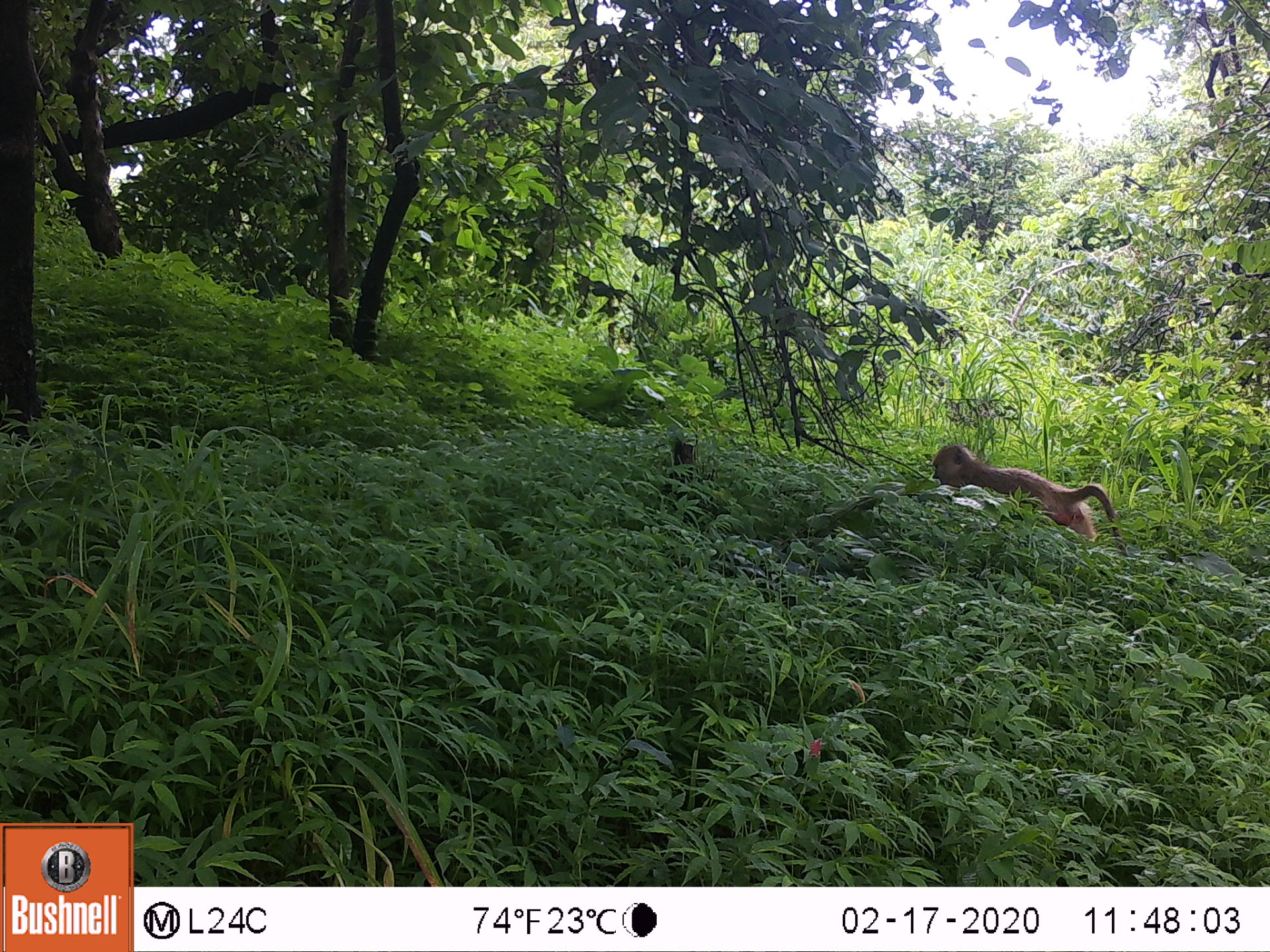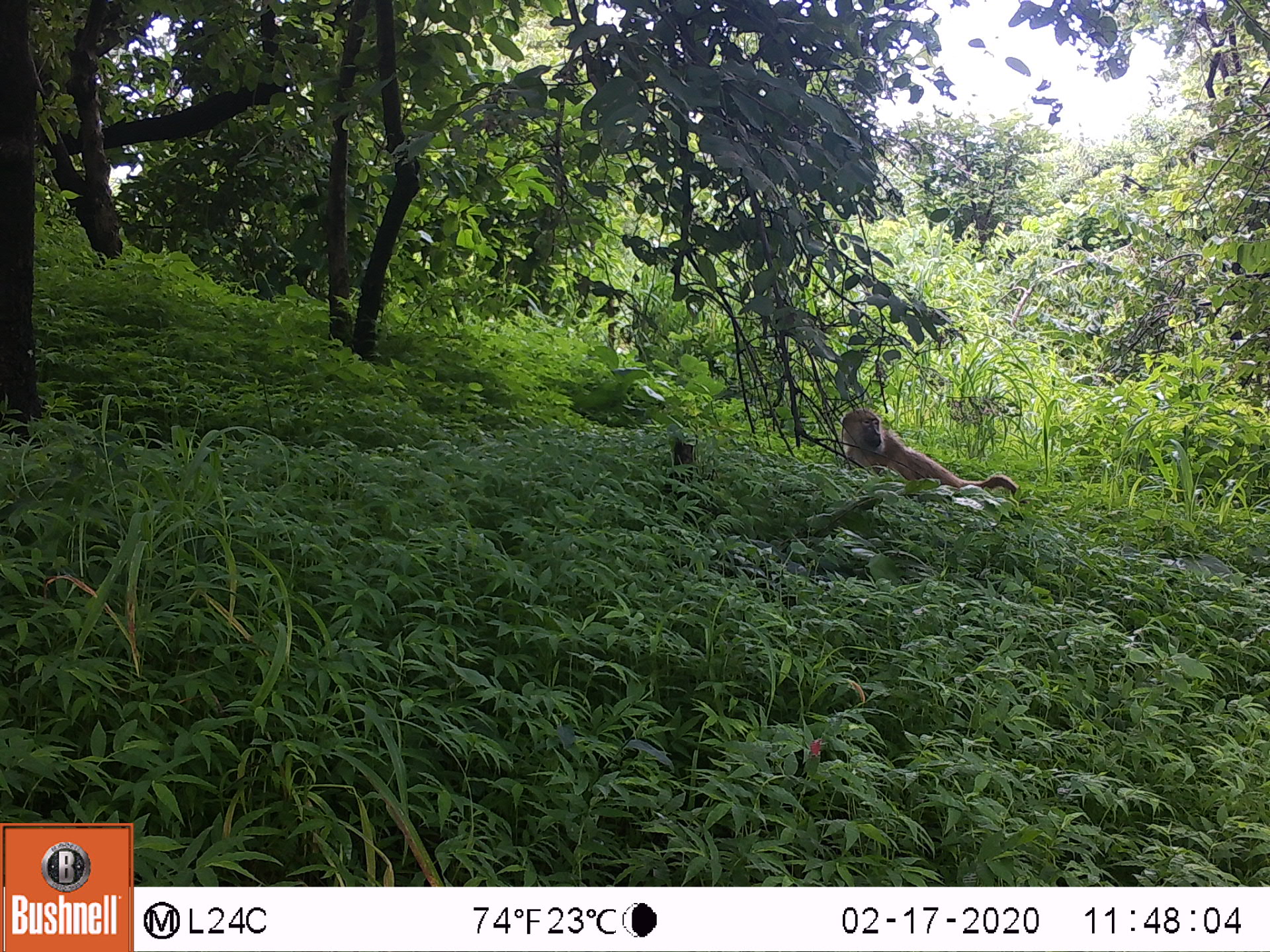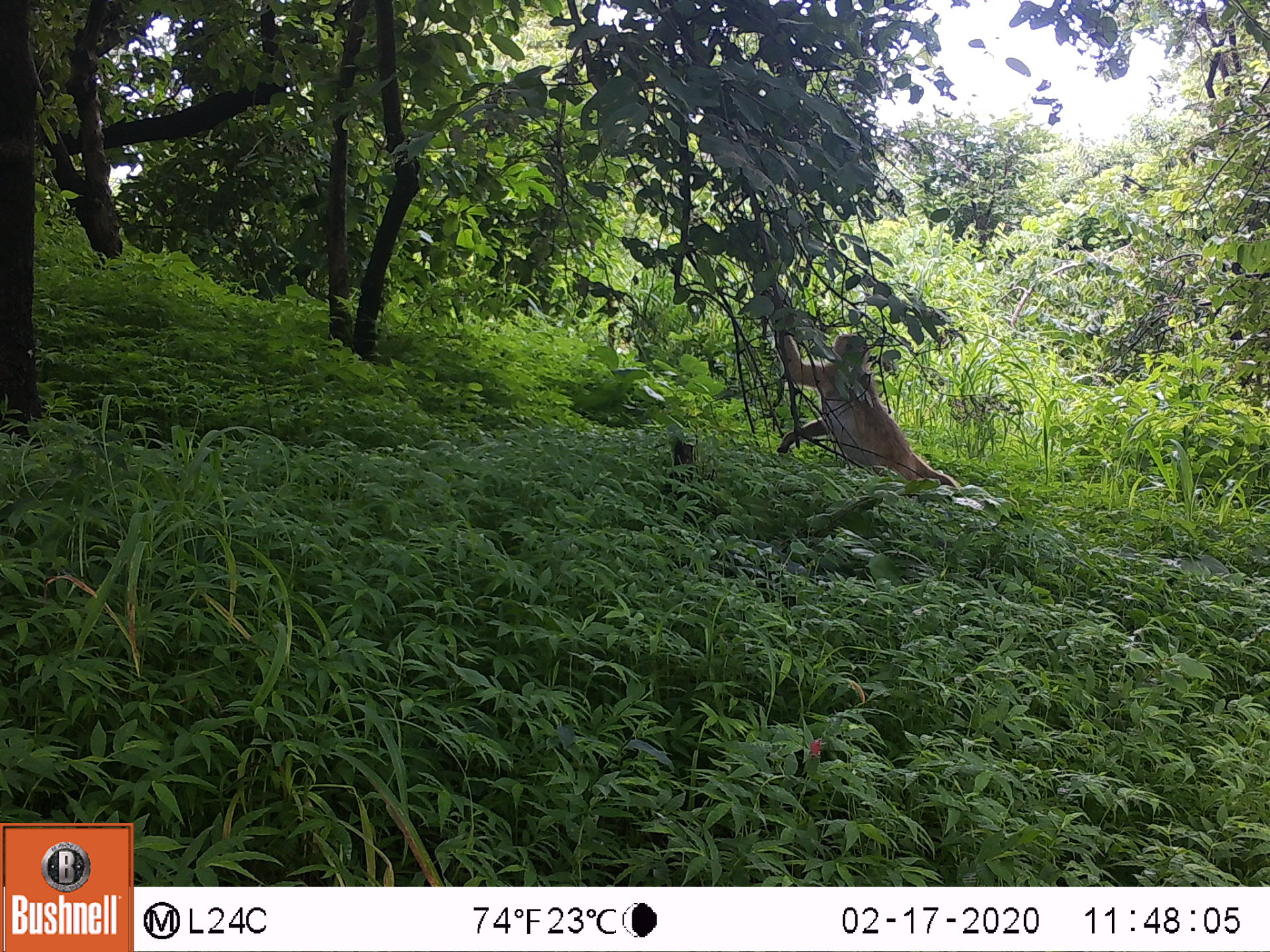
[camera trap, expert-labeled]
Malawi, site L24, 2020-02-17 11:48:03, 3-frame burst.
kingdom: Animalia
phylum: Chordata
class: Mammalia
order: Primates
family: Cercopithecidae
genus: Papio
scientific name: Papio cynocephalus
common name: yellow baboon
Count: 1.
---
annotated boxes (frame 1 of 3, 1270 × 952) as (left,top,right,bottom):
yellow baboon: (932,443,1118,542)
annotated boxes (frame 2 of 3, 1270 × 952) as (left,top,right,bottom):
yellow baboon: (831,407,1020,505)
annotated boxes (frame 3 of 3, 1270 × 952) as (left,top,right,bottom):
yellow baboon: (767,314,943,488)